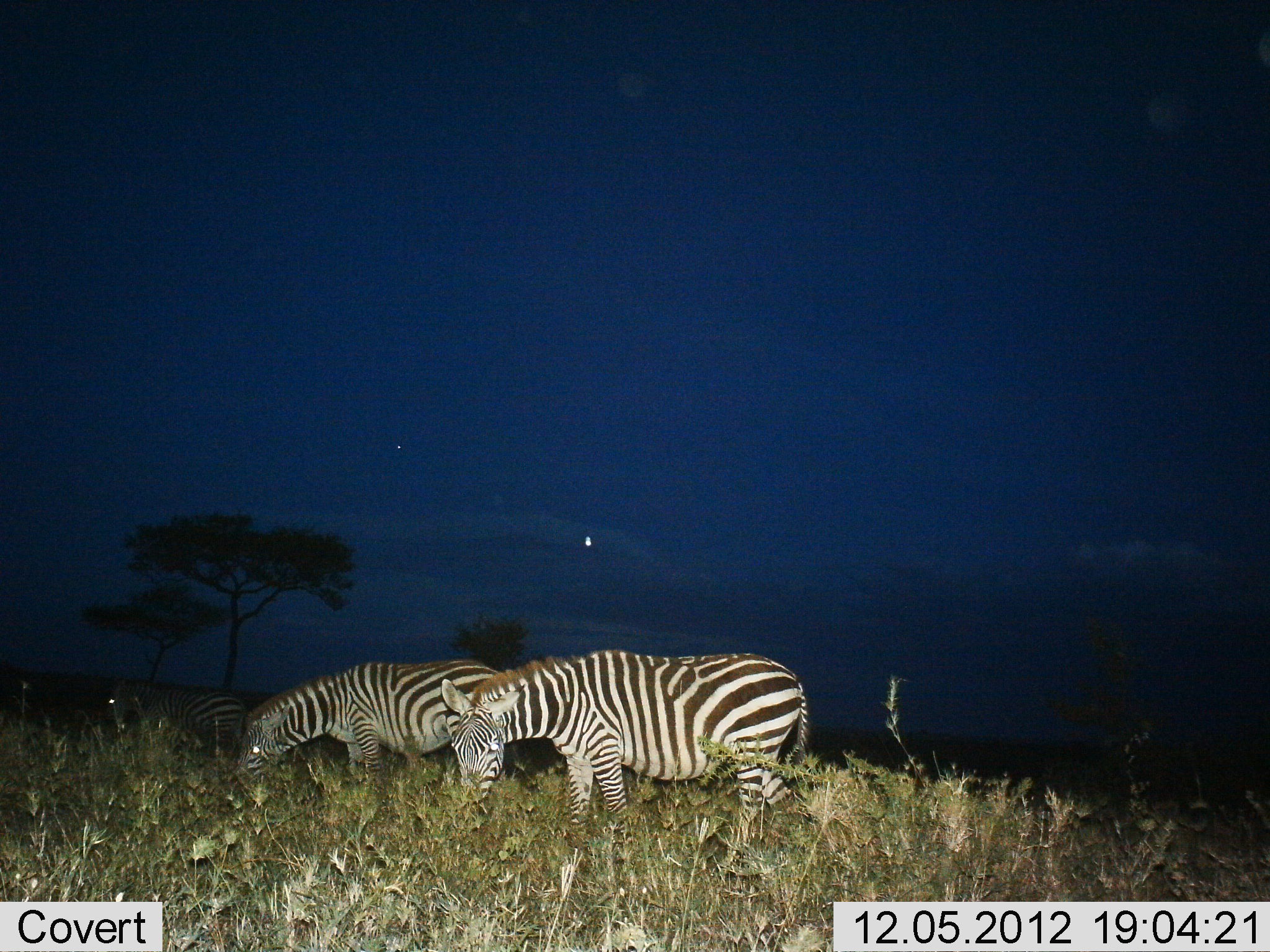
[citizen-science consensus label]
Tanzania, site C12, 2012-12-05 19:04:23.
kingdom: Animalia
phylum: Chordata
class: Mammalia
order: Perissodactyla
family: Equidae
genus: Equus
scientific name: Equus quagga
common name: plains zebra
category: zebra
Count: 3.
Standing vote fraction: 50%.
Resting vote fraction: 0%.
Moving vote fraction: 0%.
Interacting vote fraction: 0%.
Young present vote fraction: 0%.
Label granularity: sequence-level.